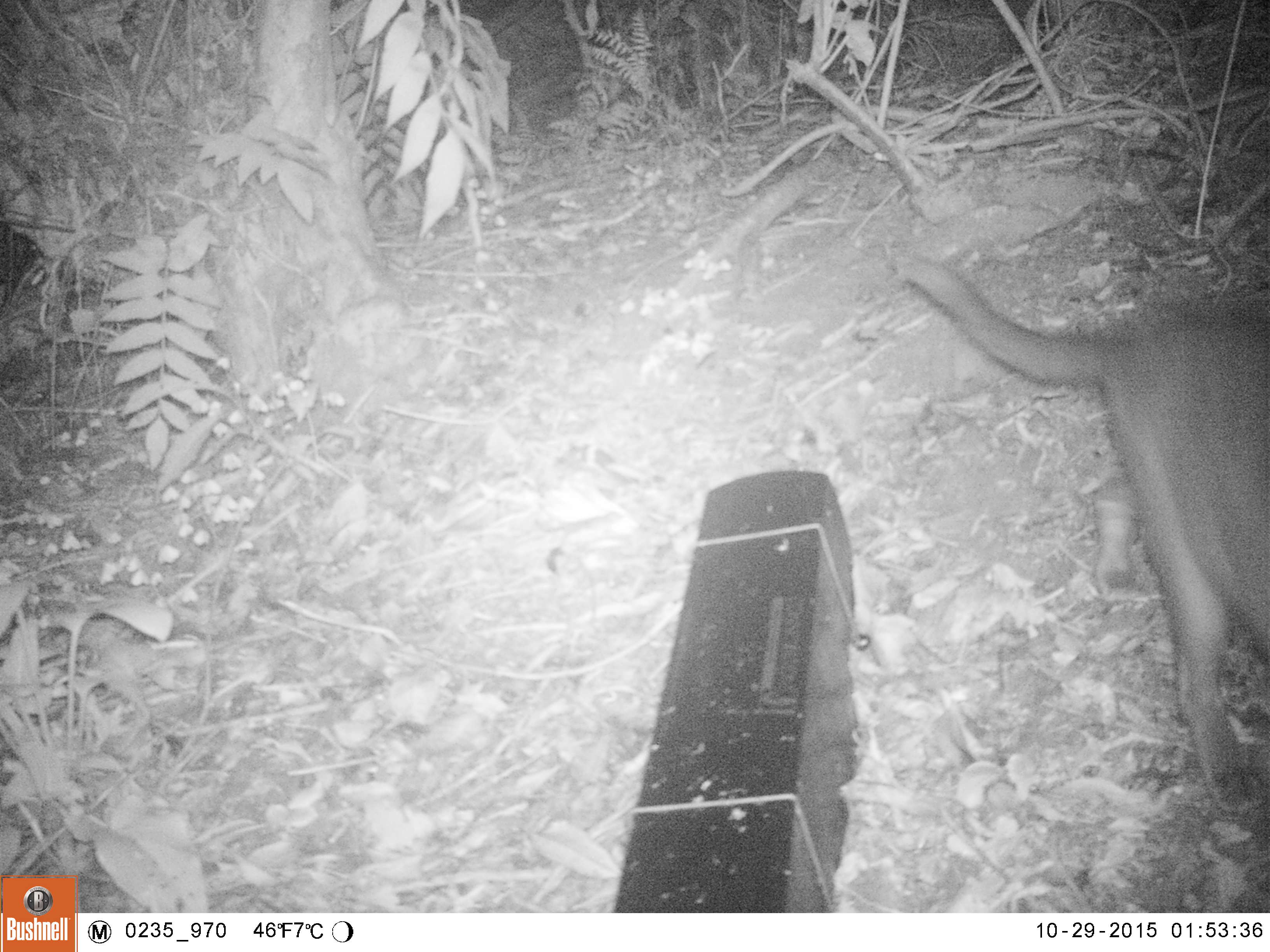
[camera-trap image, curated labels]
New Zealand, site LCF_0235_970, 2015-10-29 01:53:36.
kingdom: Animalia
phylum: Chordata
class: Mammalia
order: Carnivora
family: Canidae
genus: Canis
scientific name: Canis familiaris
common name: domestic dog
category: dog